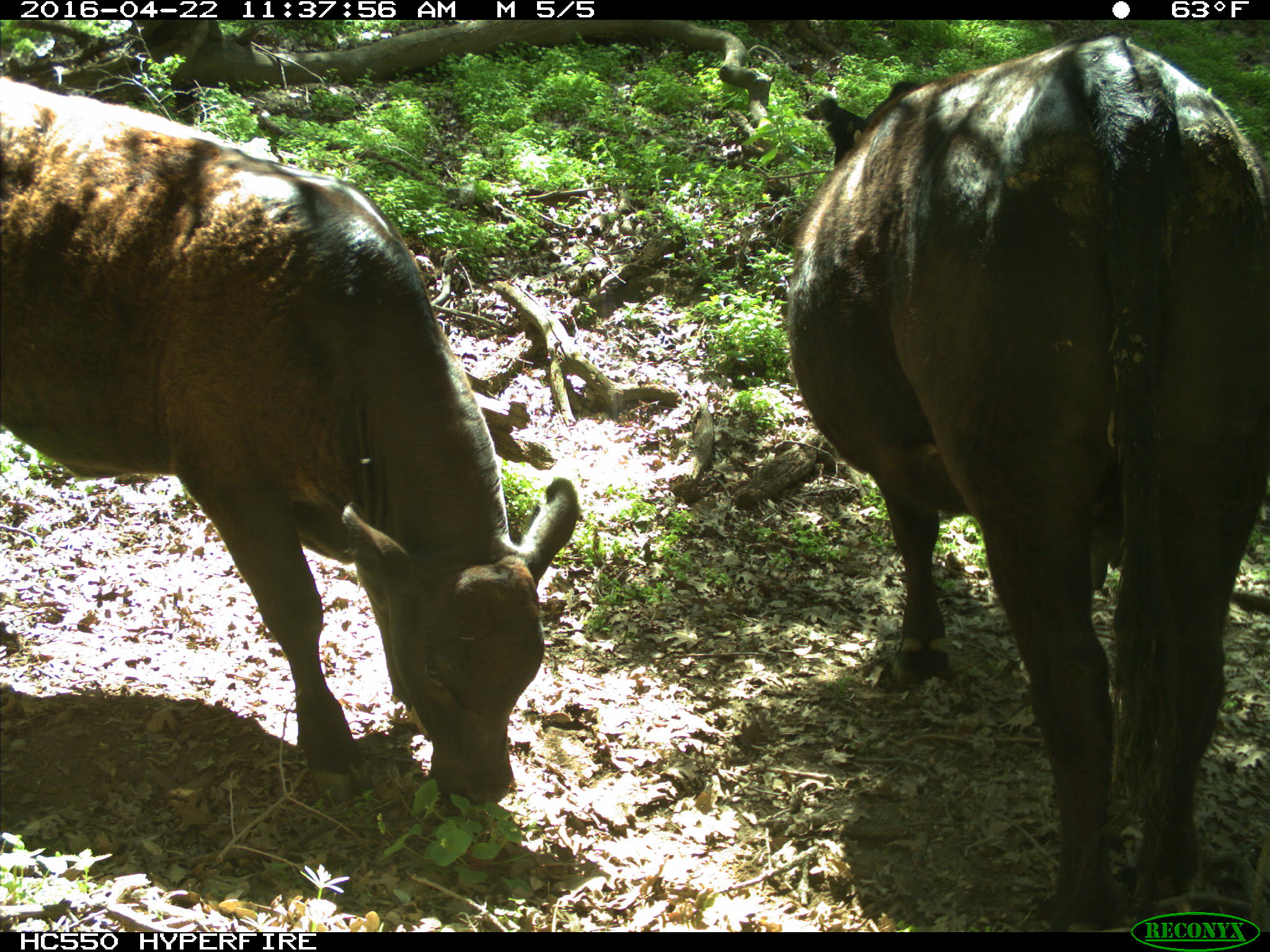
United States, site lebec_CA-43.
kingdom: Animalia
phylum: Chordata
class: Mammalia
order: Artiodactyla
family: Bovidae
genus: Bos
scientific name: Bos taurus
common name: domestic cow